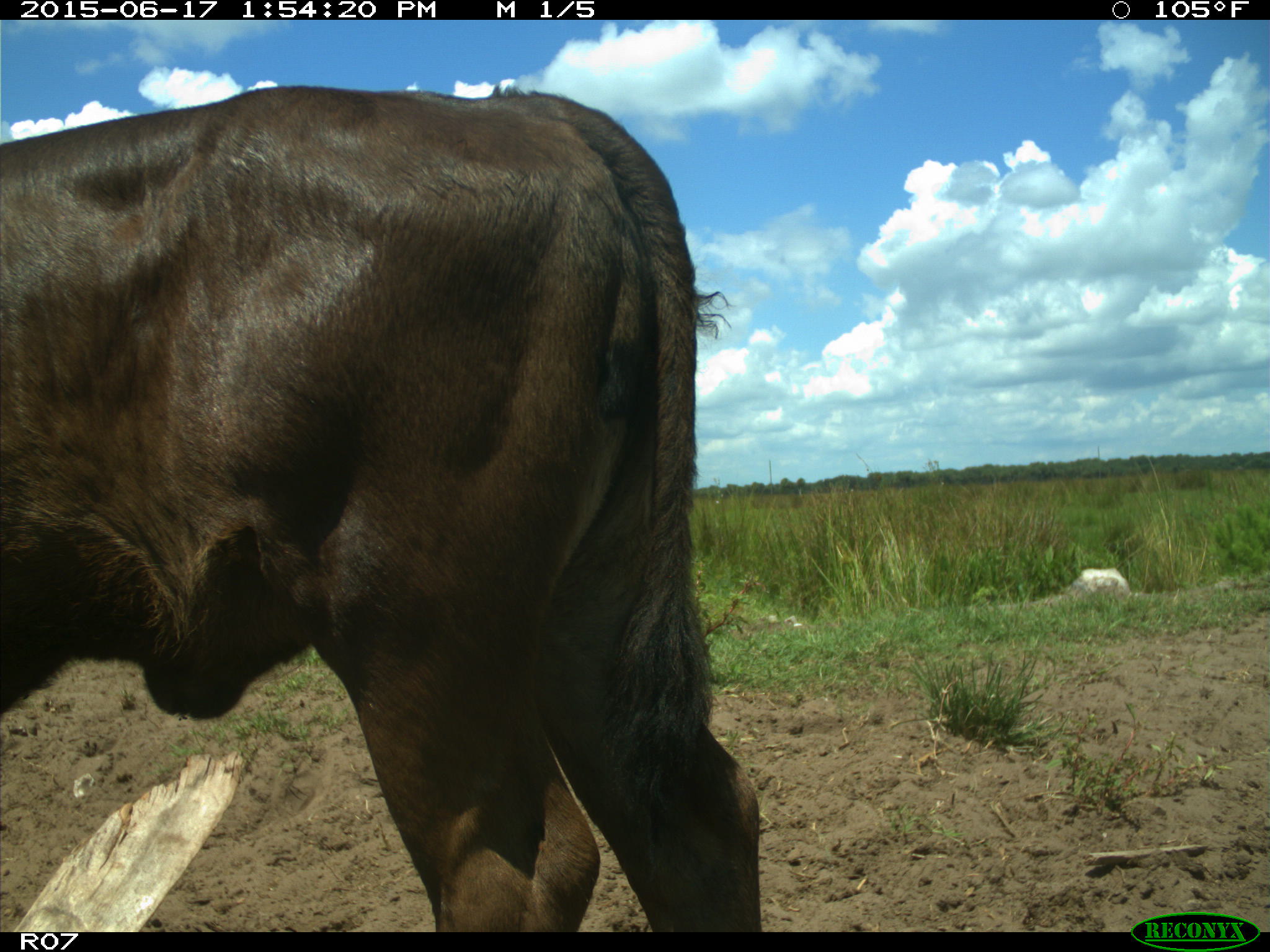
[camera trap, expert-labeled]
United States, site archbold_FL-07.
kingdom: Animalia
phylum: Chordata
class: Mammalia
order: Artiodactyla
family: Bovidae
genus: Bos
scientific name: Bos taurus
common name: domestic cow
Bos taurus (domestic cow).